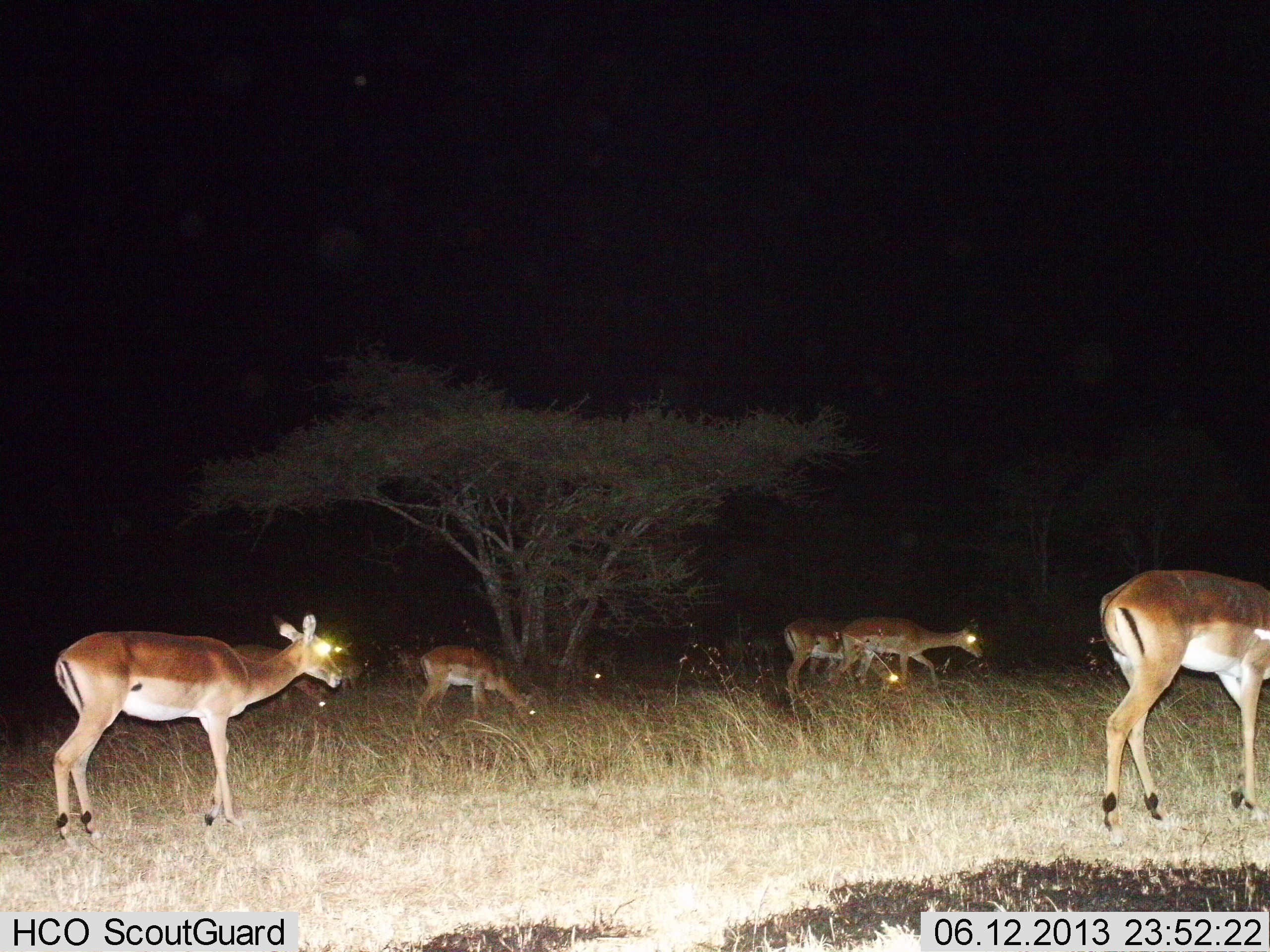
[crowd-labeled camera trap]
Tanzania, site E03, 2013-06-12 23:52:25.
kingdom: Animalia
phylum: Chordata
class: Mammalia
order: Artiodactyla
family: Bovidae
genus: Aepyceros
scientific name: Aepyceros melampus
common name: impala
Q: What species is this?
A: Impala (Aepyceros melampus).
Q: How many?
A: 5.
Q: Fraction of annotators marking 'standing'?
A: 63%.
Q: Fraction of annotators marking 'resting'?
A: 0%.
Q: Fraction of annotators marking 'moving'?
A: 53%.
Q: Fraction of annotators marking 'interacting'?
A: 0%.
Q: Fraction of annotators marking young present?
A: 0%.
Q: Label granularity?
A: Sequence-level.